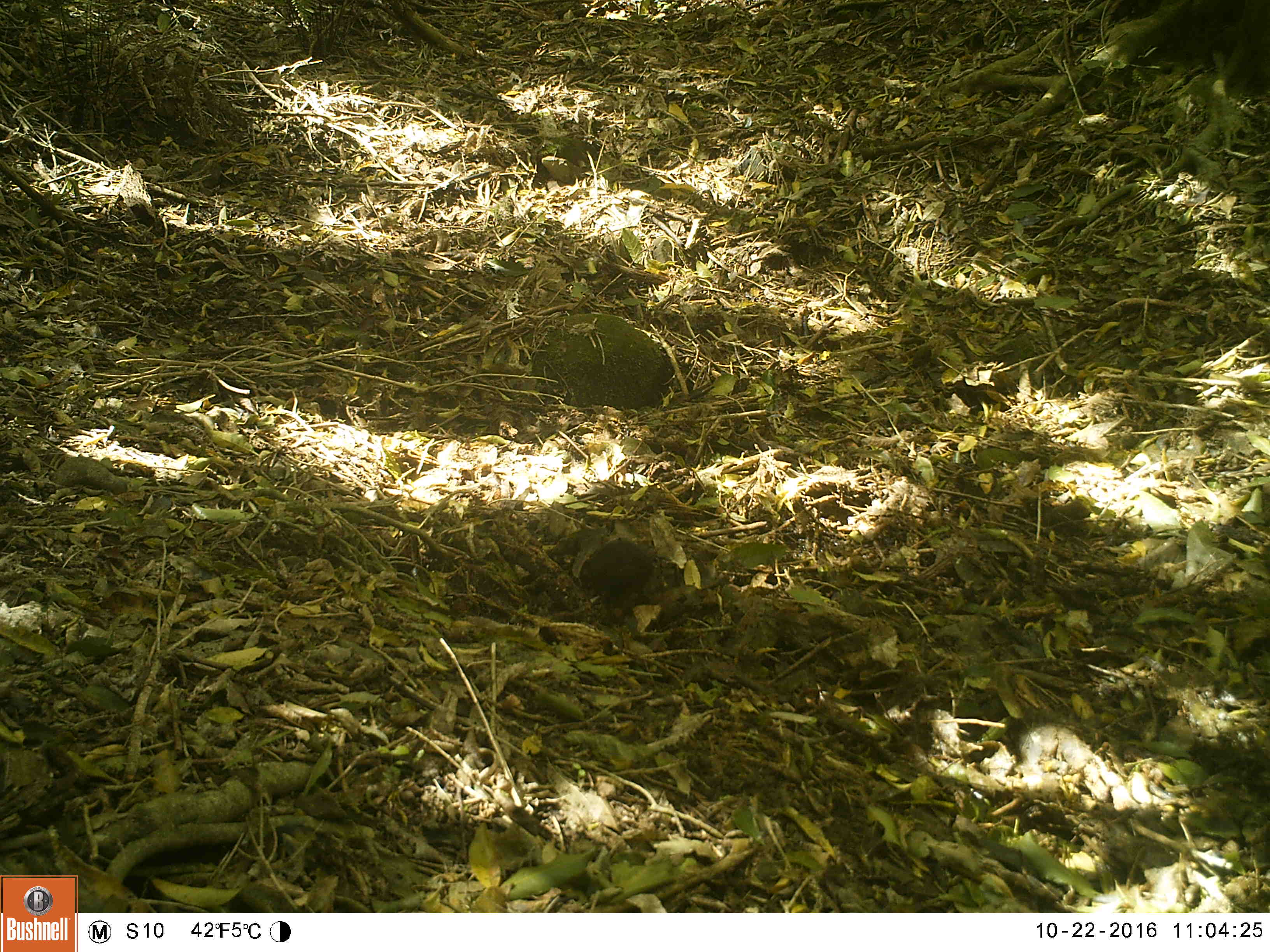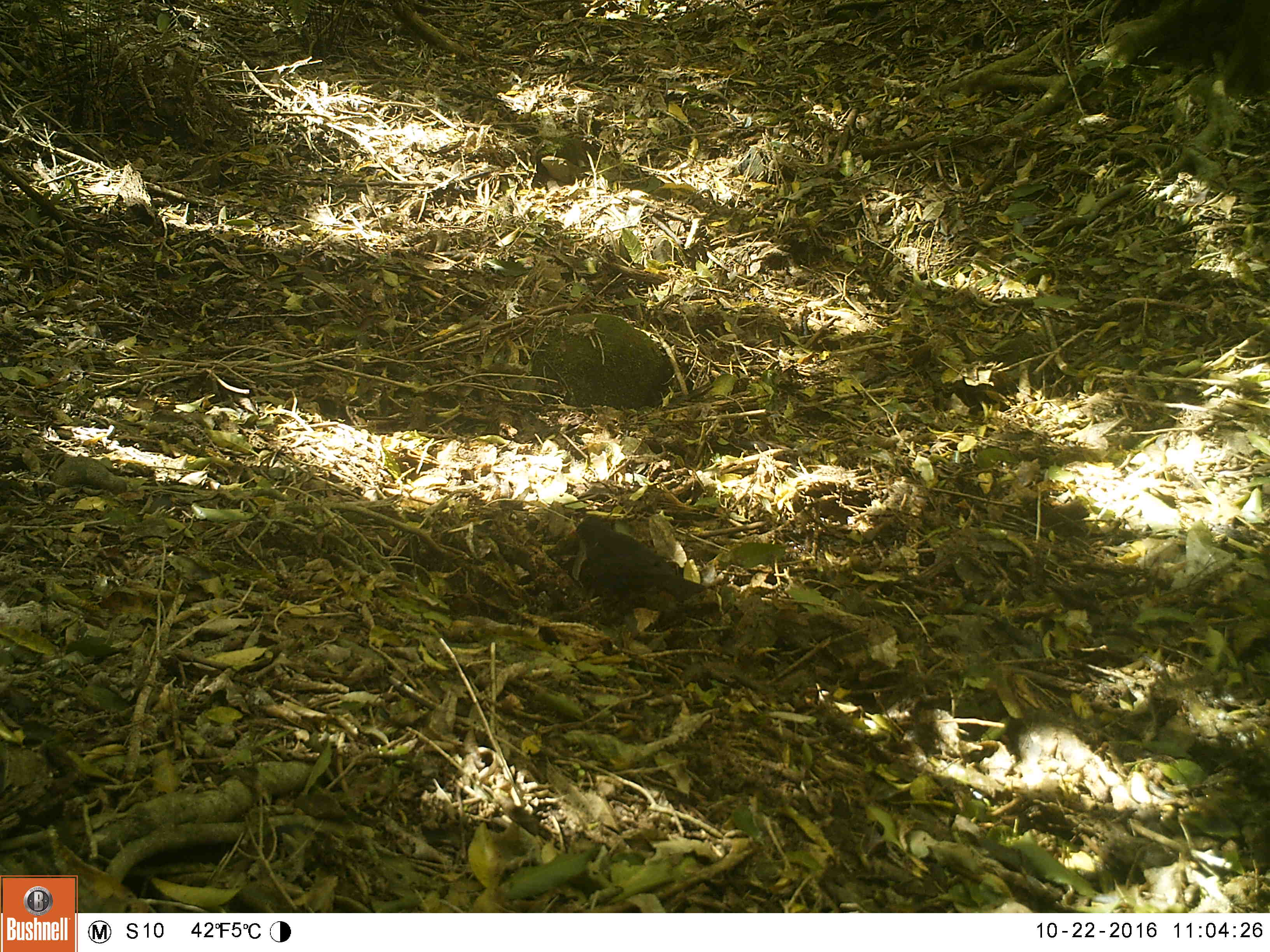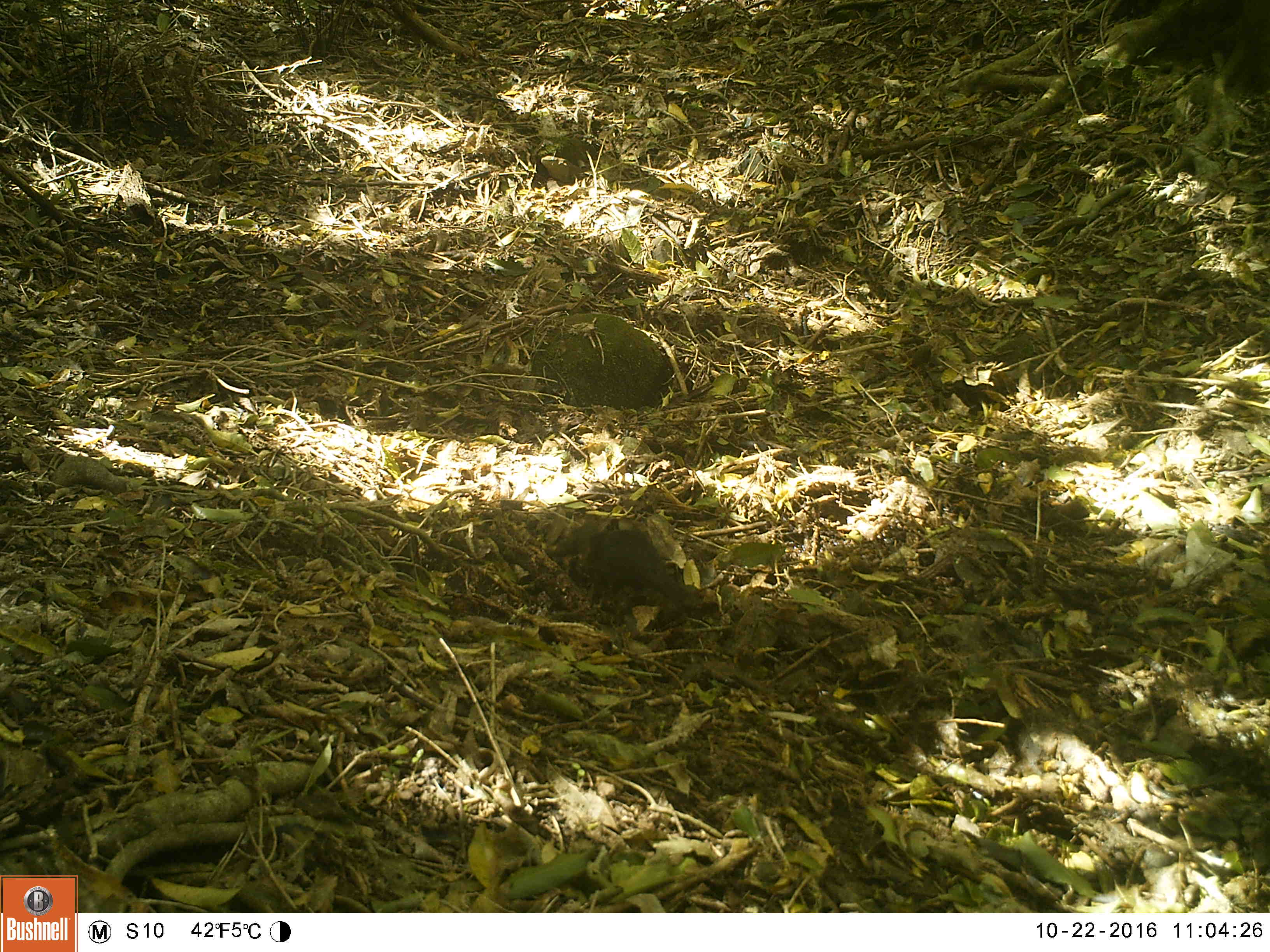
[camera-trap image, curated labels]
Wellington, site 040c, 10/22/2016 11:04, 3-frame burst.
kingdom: Animalia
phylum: Chordata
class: Aves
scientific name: Aves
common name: bird